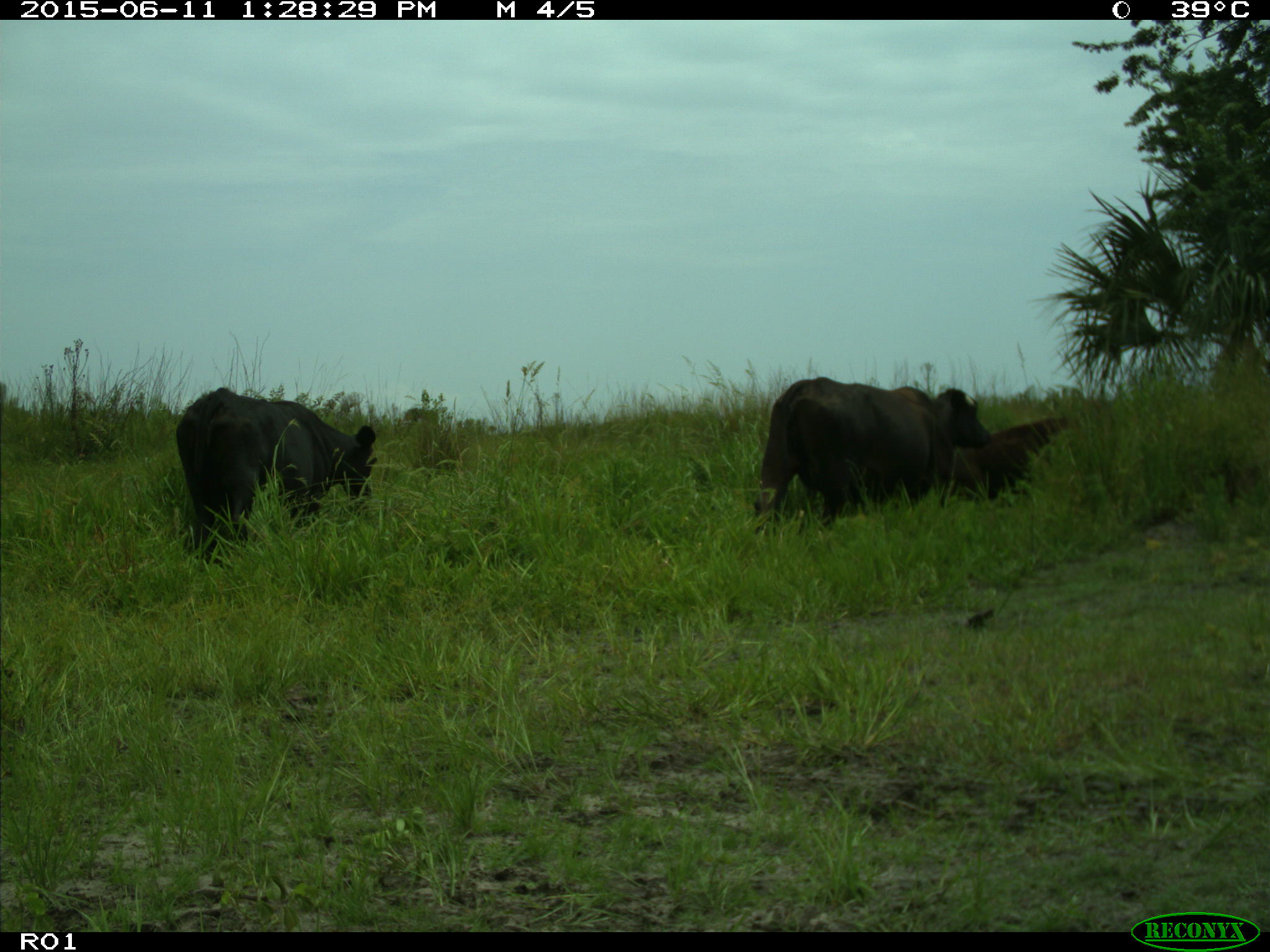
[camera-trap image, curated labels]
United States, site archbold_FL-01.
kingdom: Animalia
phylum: Chordata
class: Mammalia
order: Artiodactyla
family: Bovidae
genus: Bos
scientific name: Bos taurus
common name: domestic cow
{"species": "Bos taurus (domestic cow)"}